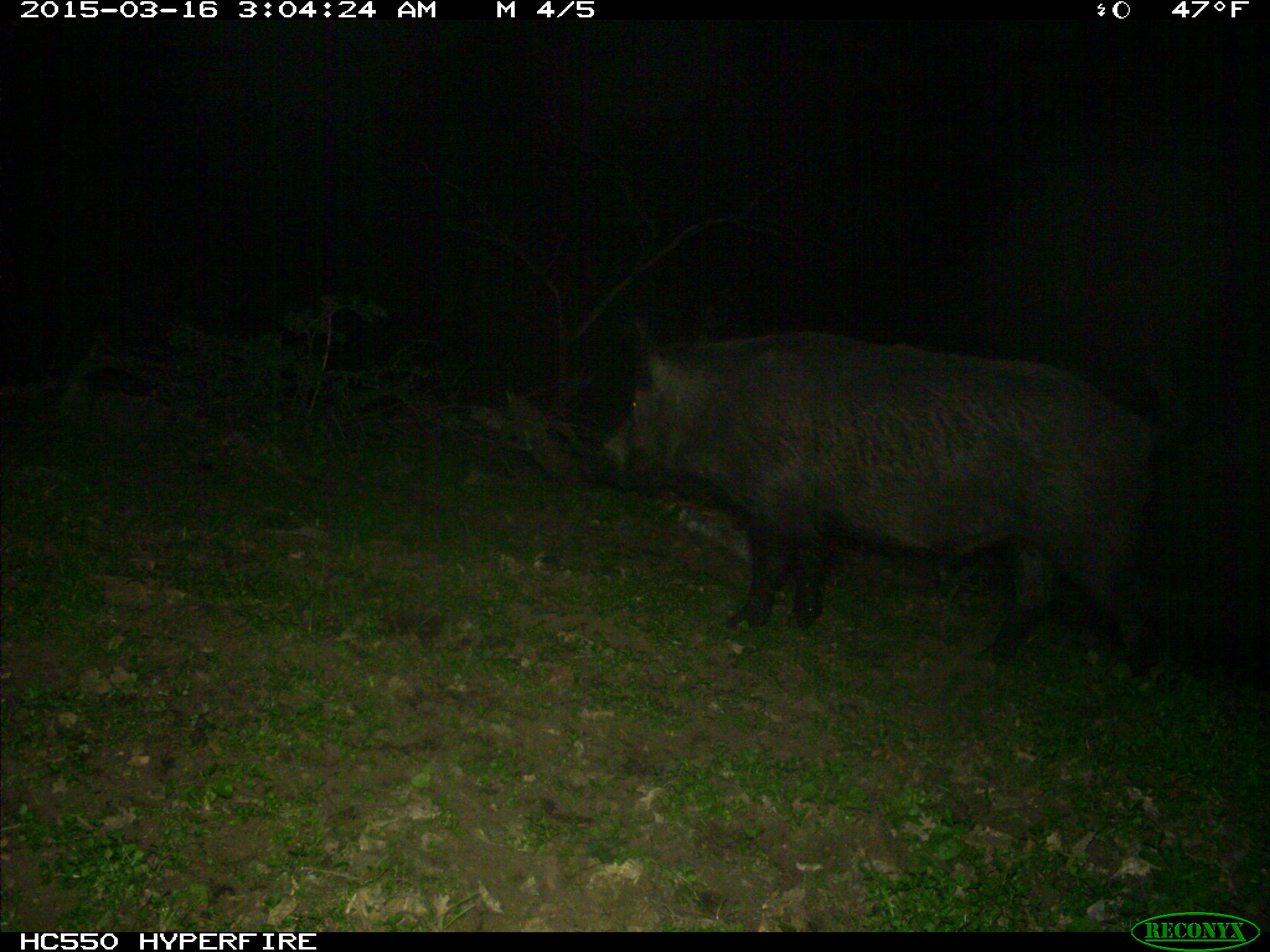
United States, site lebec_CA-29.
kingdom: Animalia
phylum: Chordata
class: Mammalia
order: Artiodactyla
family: Suidae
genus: Sus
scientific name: Sus scrofa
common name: wild boar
Sus scrofa (wild boar).